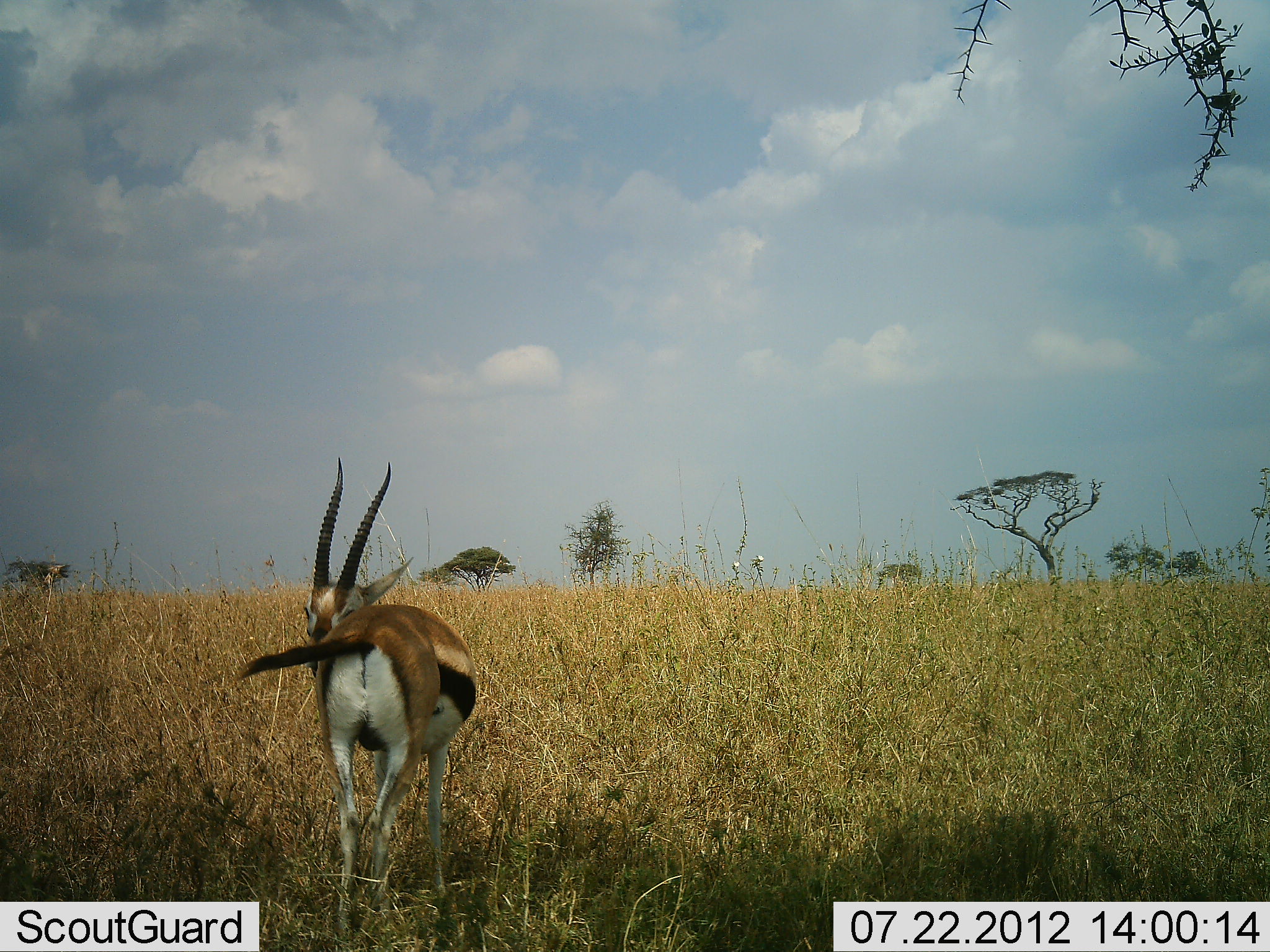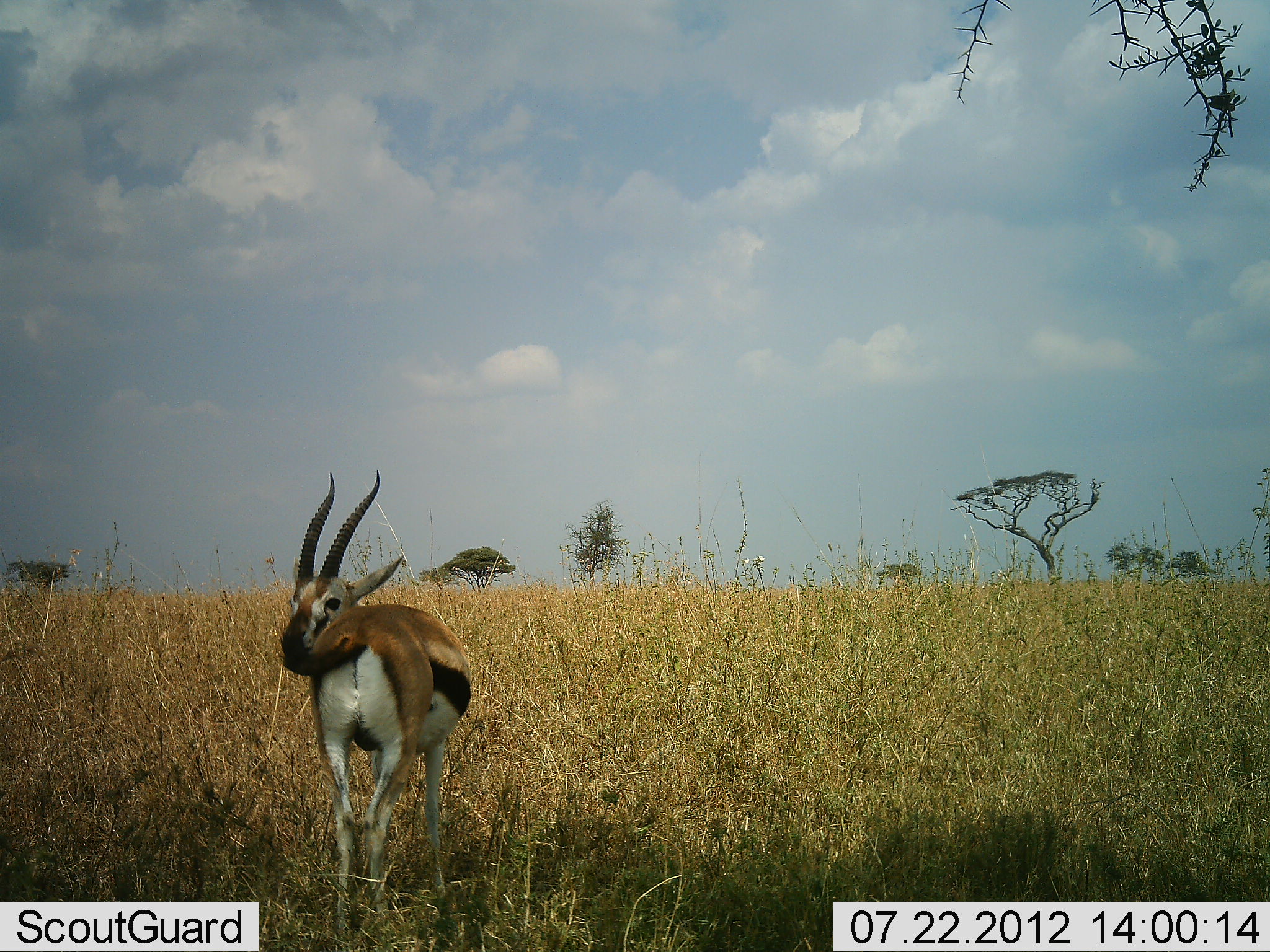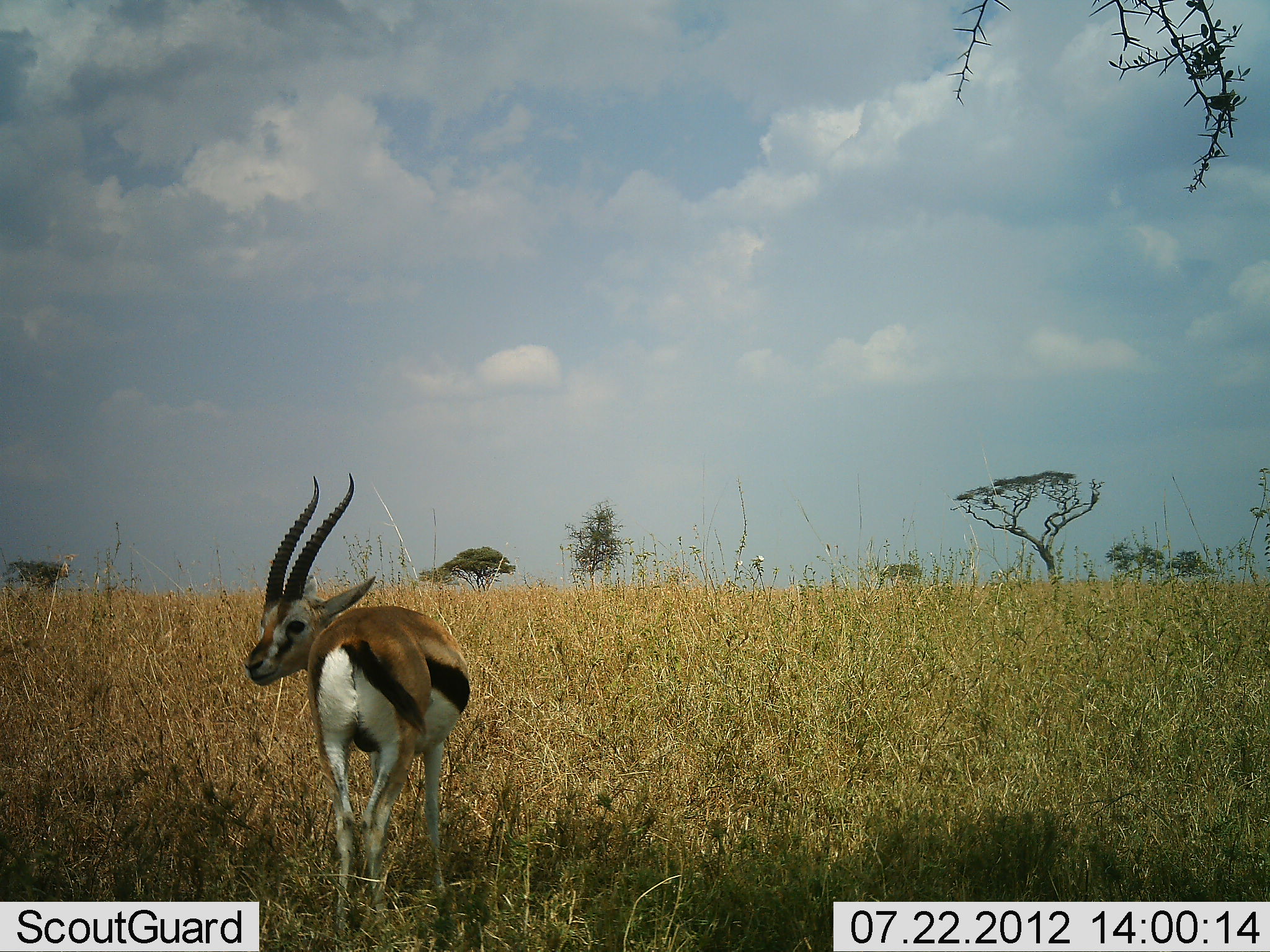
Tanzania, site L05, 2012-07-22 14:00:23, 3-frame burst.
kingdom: Animalia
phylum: Chordata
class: Mammalia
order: Artiodactyla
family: Bovidae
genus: Eudorcas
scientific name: Eudorcas thomsonii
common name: thomson's gazelle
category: gazellethomsons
Gazellethomsons (thomson's gazelle) (Eudorcas thomsonii), count 1. Behavior (volunteer vote fractions): standing 100%, resting 0%, moving 0%, interacting 0%. Young present (vote fraction): 0%. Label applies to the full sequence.